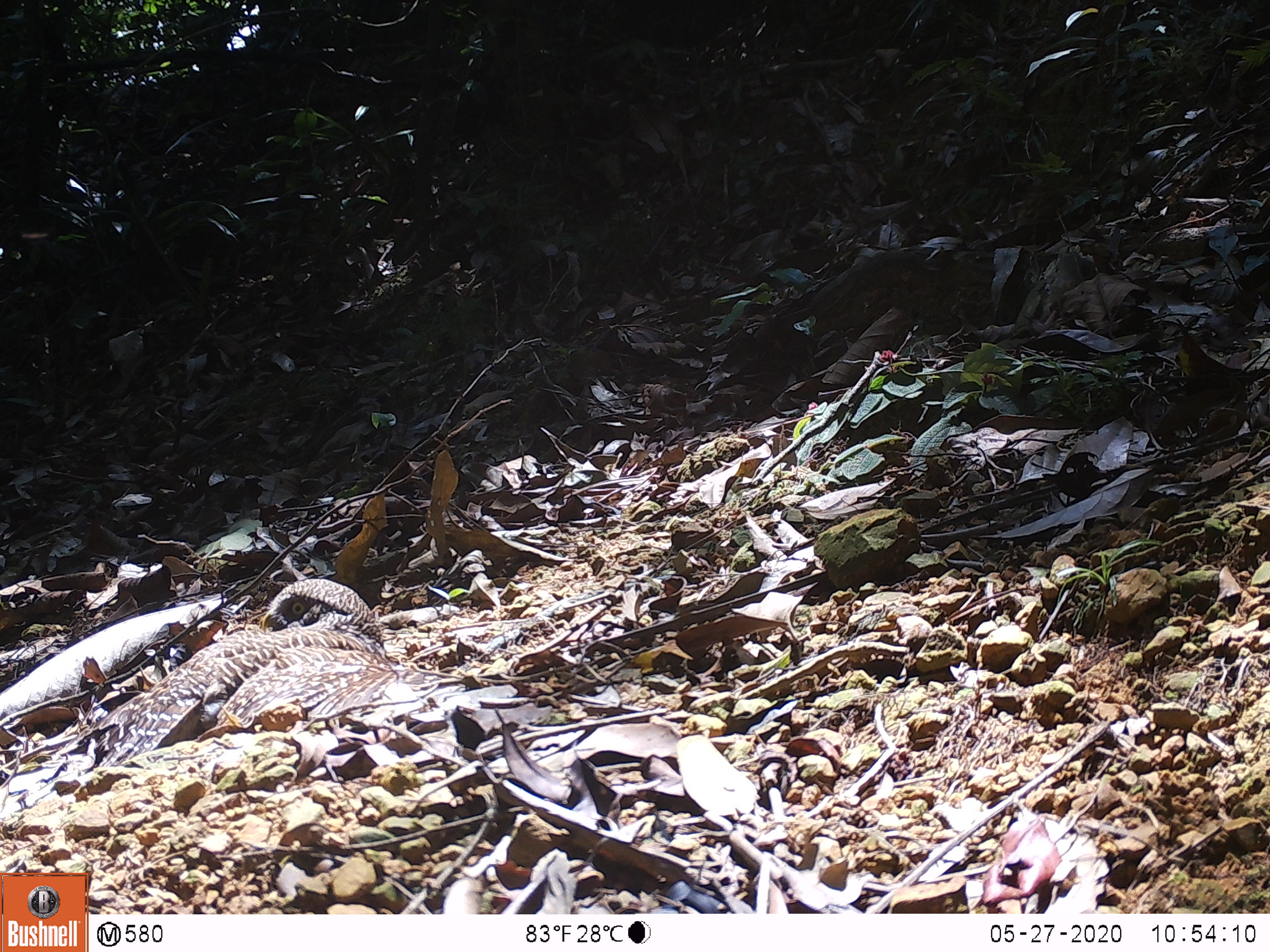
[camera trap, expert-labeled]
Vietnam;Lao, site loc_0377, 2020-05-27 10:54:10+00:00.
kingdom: Animalia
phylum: Chordata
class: Aves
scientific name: Aves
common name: bird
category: unidentified bird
Unidentified bird (bird) (Aves). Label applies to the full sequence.